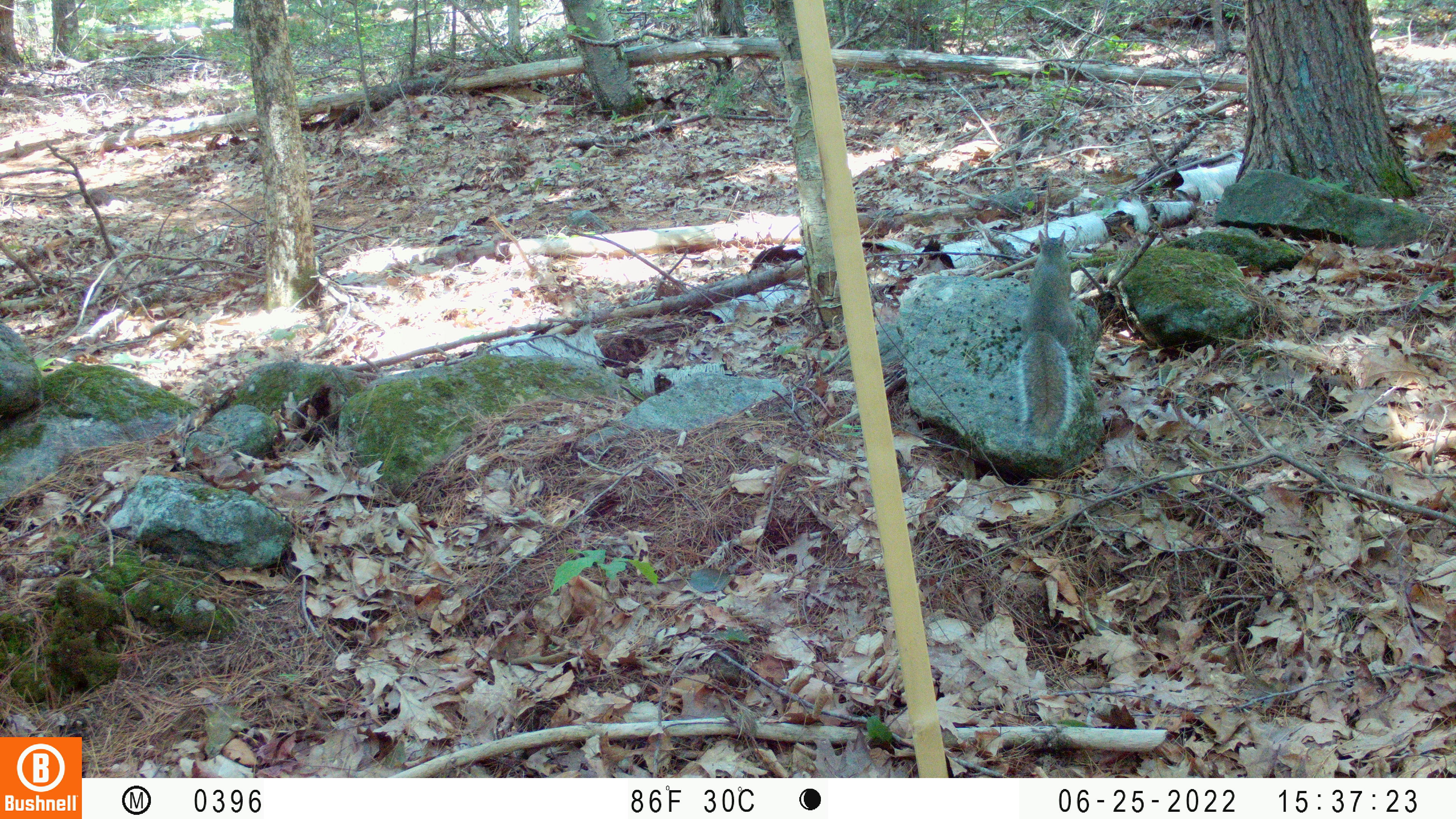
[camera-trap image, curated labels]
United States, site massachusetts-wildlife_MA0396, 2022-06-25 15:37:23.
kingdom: Animalia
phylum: Chordata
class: Mammalia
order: Rodentia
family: Sciuridae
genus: Sciurus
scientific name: Sciurus carolinensis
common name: gray squirrel